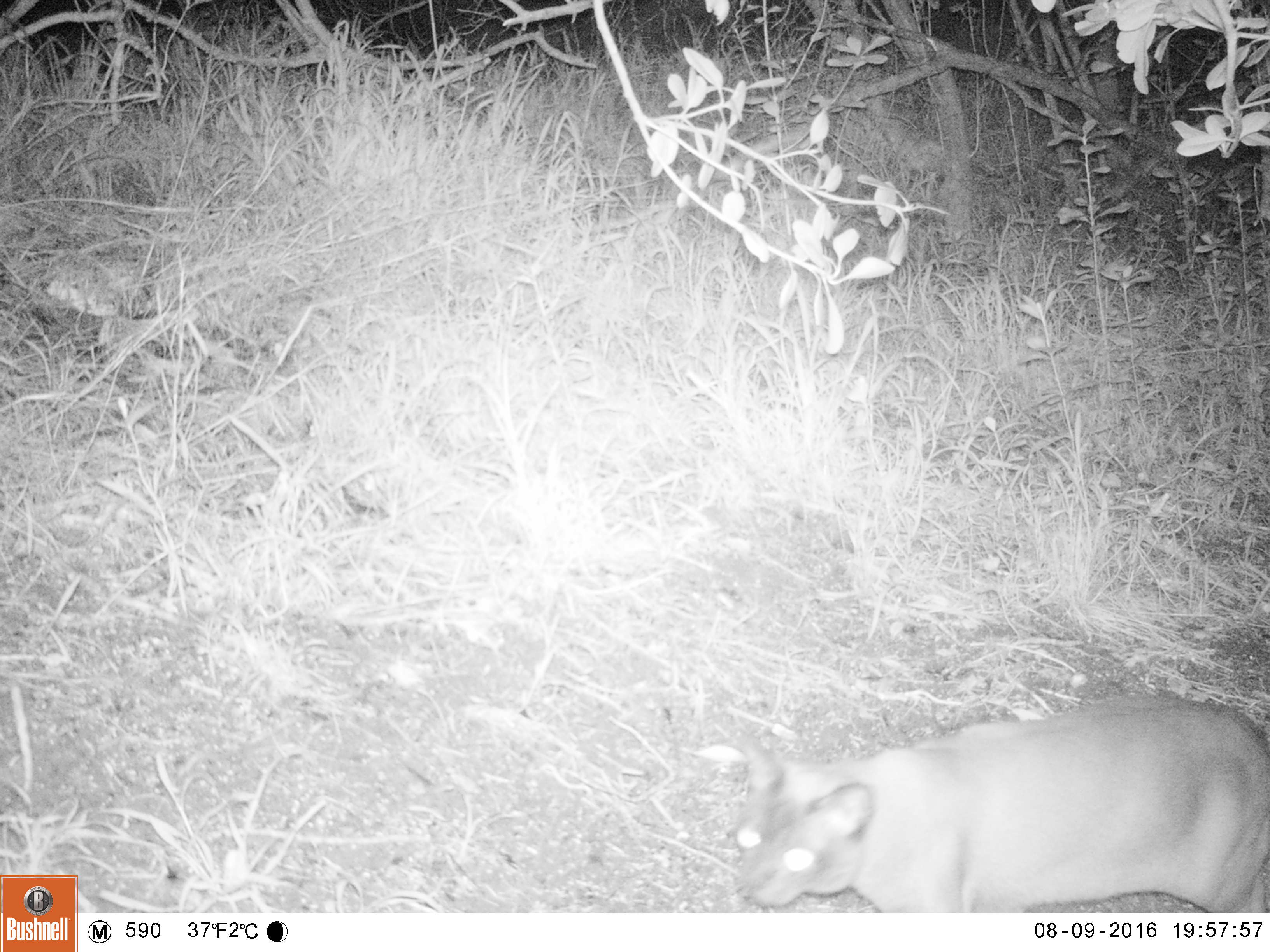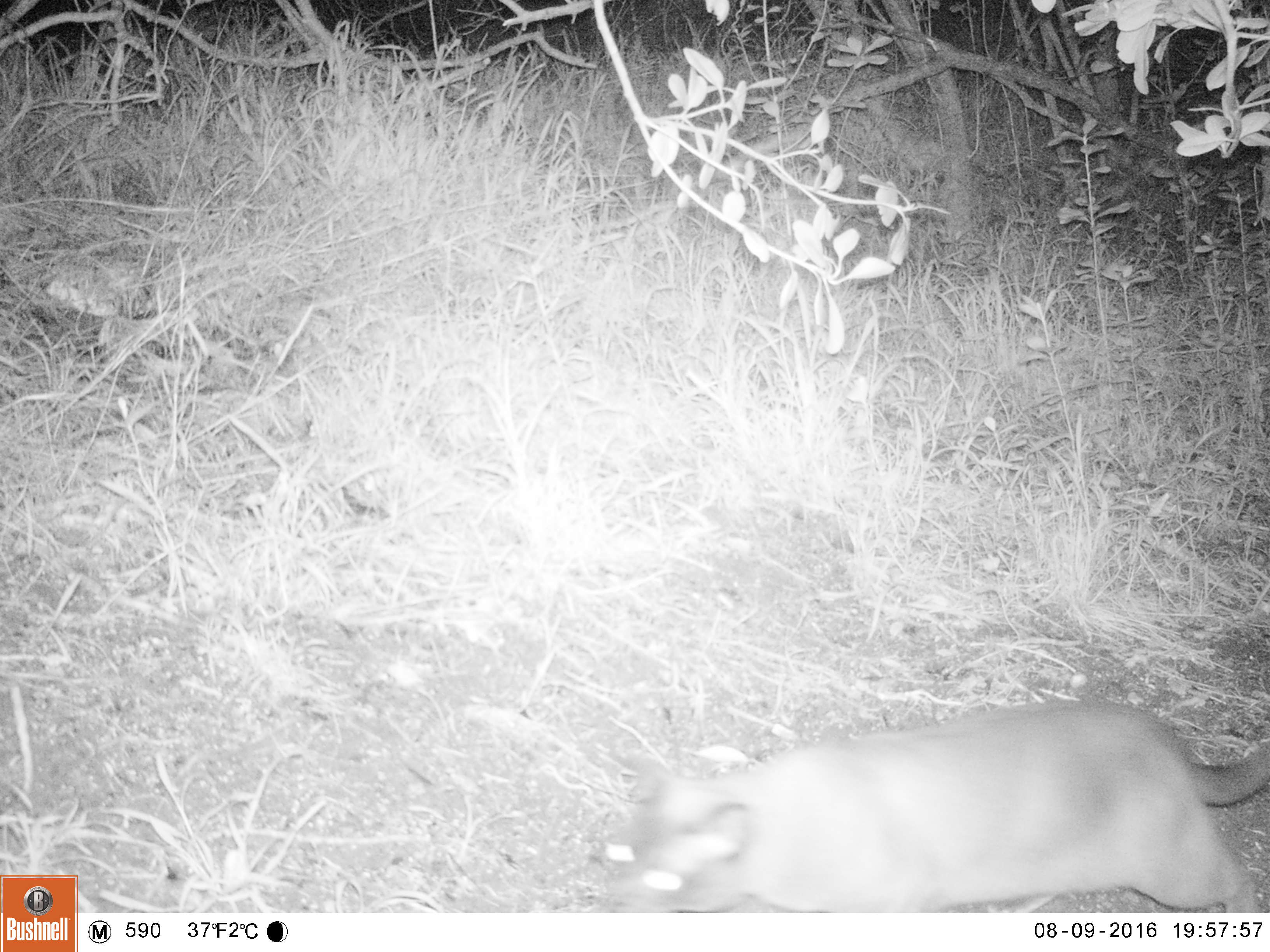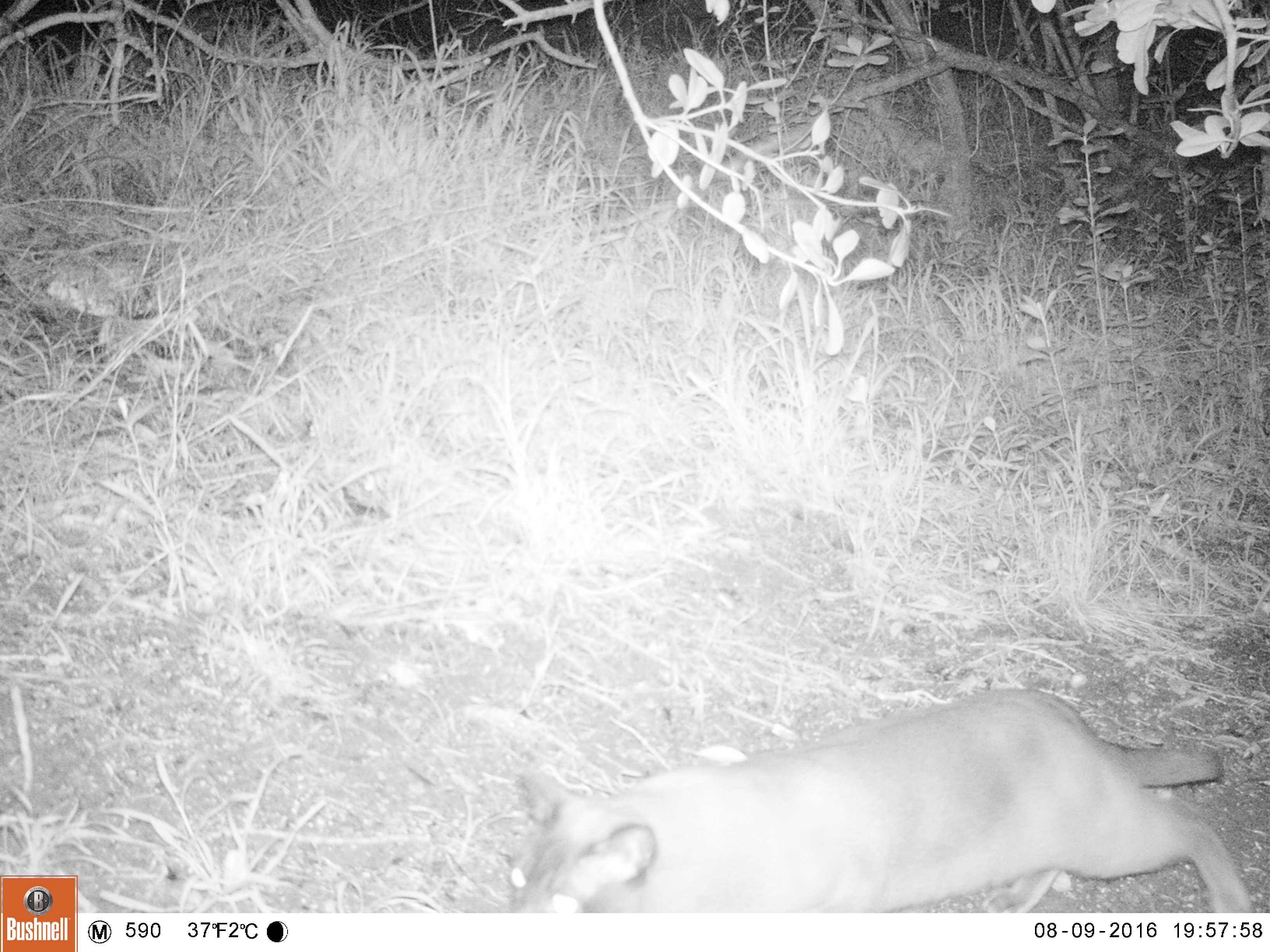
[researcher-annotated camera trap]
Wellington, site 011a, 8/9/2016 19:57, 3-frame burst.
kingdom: Animalia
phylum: Chordata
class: Mammalia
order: Carnivora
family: Felidae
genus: Felis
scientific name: Felis catus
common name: cat